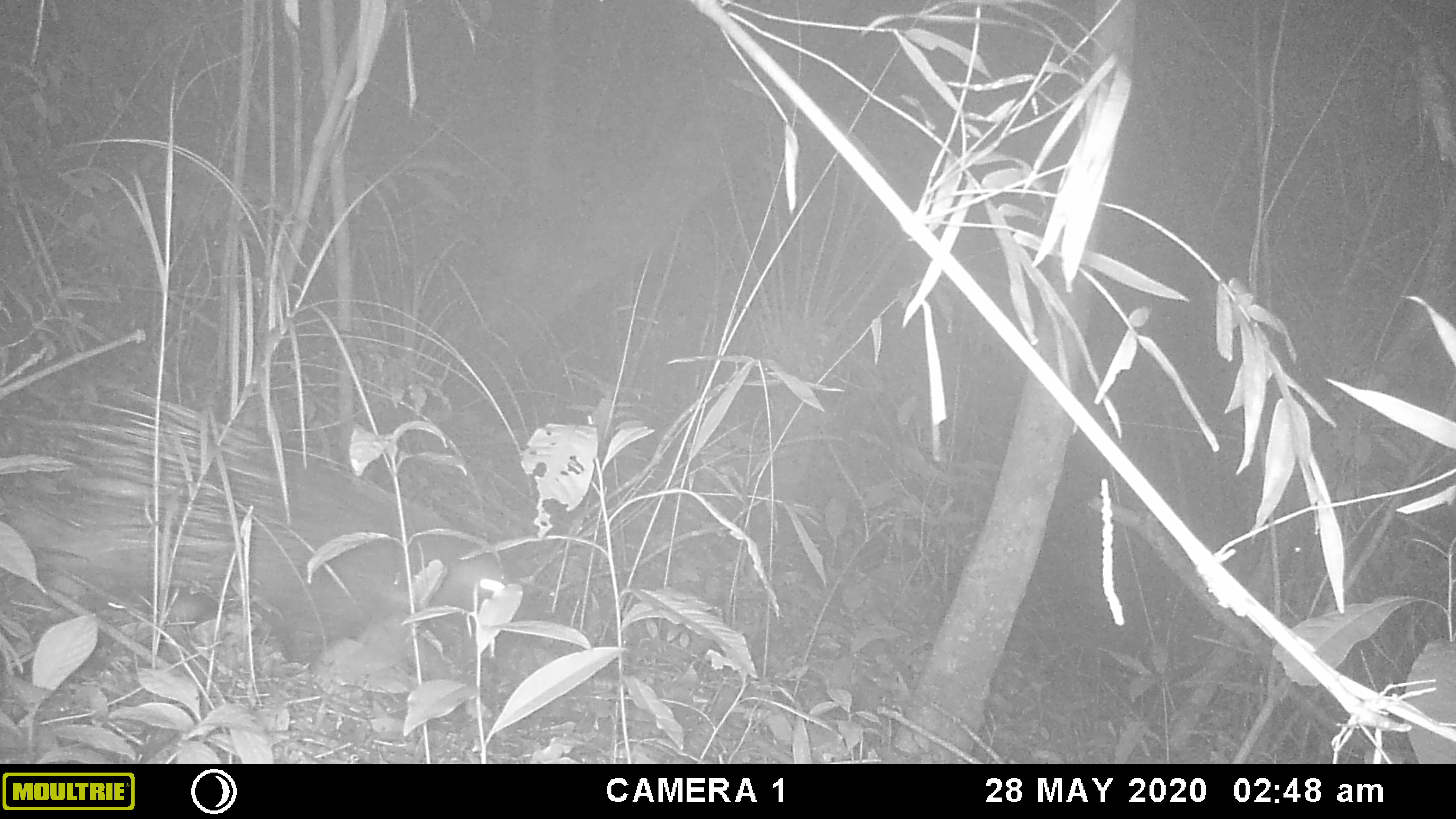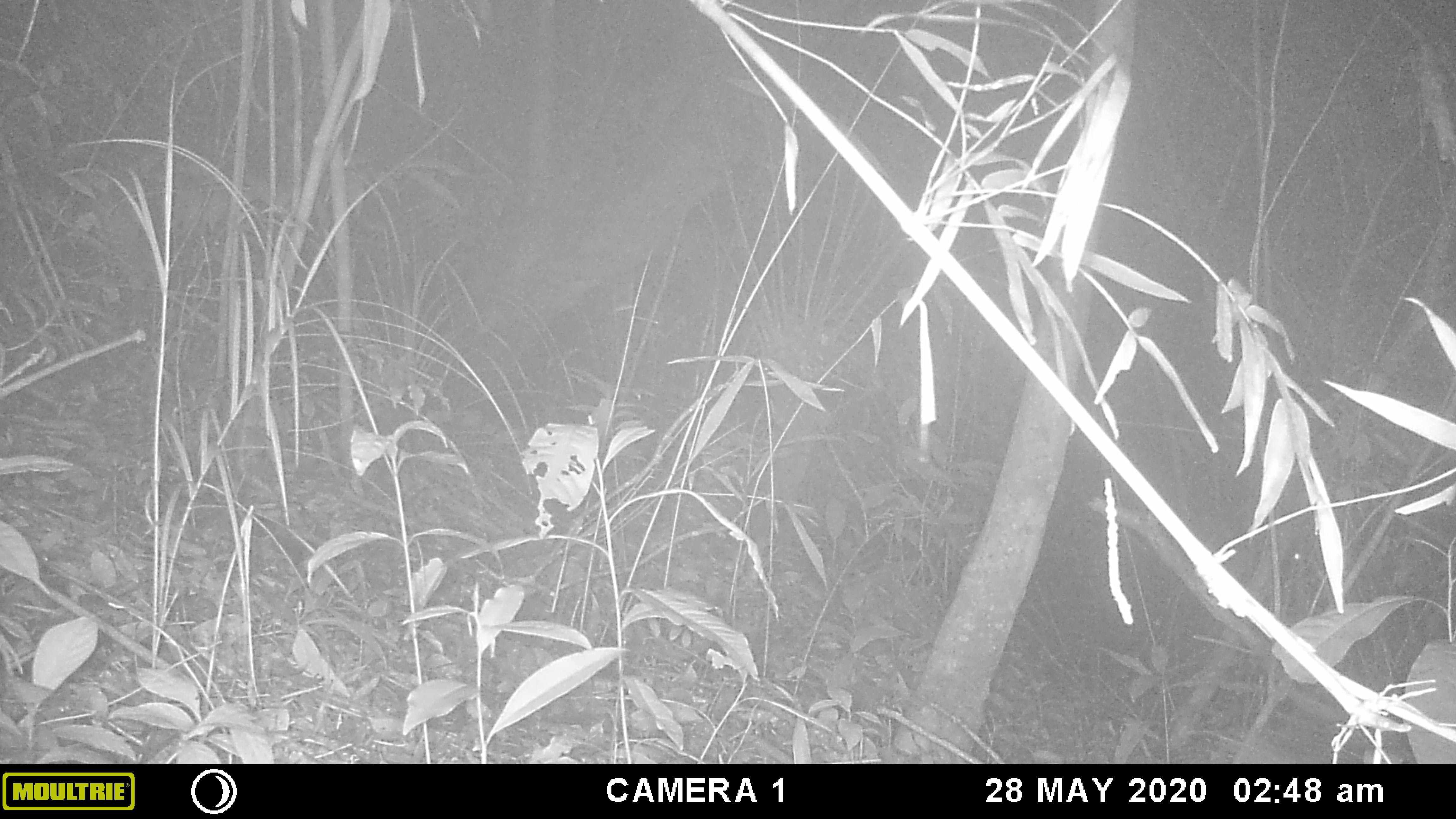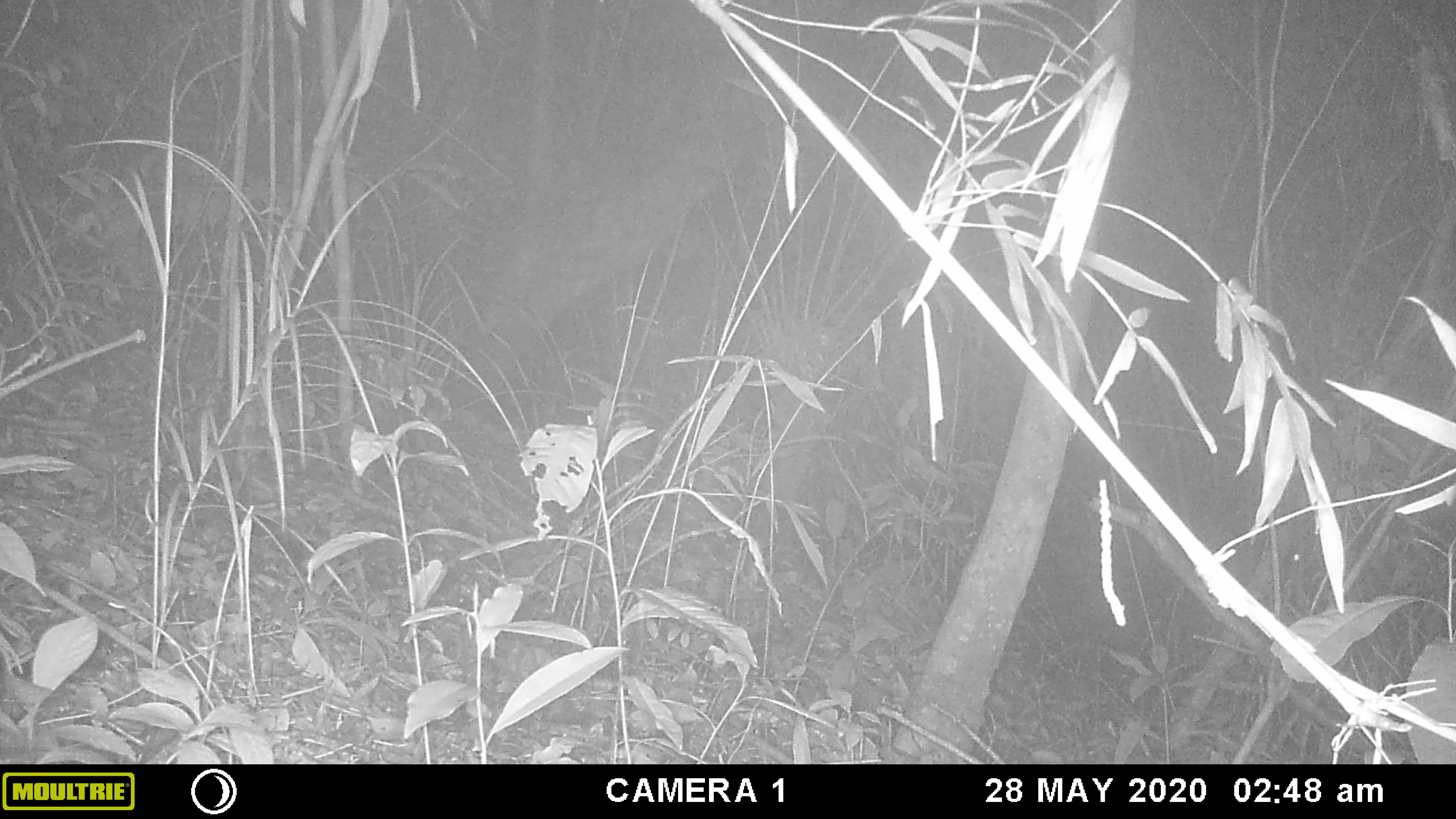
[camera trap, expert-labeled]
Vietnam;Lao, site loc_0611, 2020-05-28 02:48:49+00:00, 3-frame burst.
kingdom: Animalia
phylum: Chordata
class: Mammalia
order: Rodentia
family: Hystricidae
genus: Hystrix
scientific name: Hystrix brachyura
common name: malayan porcupine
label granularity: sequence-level